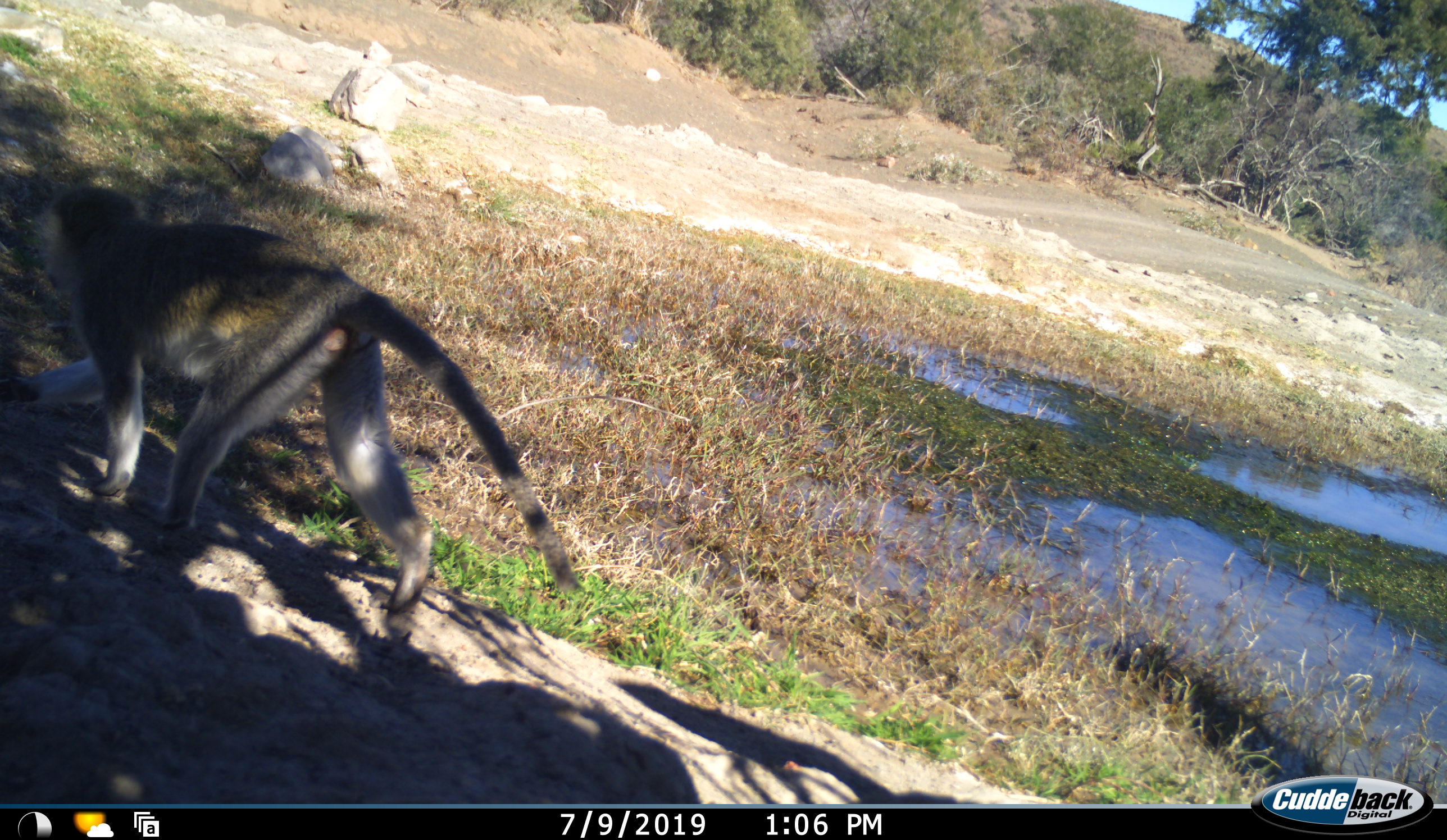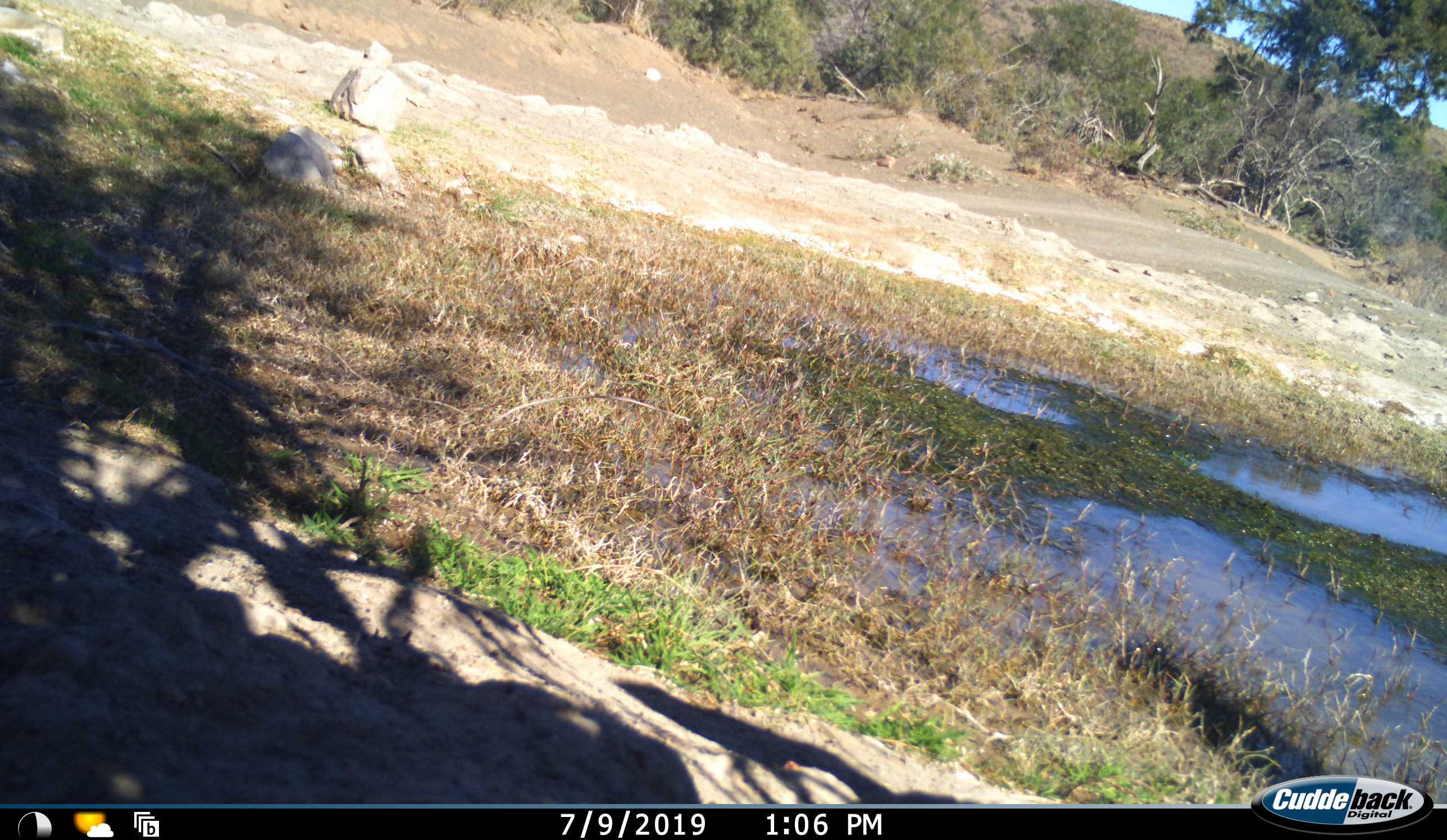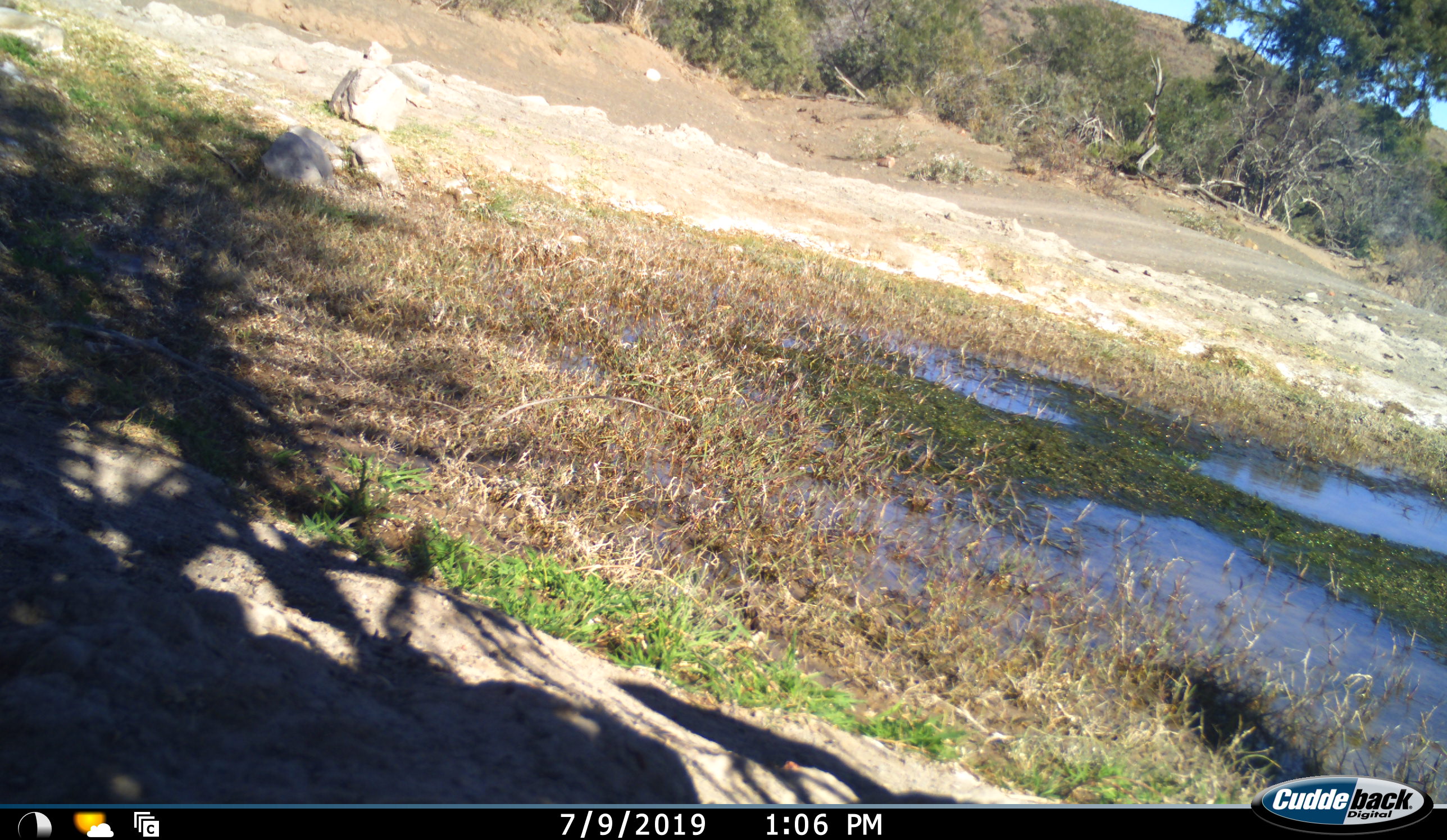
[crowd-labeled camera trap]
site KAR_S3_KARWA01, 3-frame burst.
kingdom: Animalia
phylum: Chordata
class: Mammalia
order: Primates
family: Cercopithecidae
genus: Chlorocebus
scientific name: Chlorocebus pygerythrus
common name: vervet monkey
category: monkeyvervet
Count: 1.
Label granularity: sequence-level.